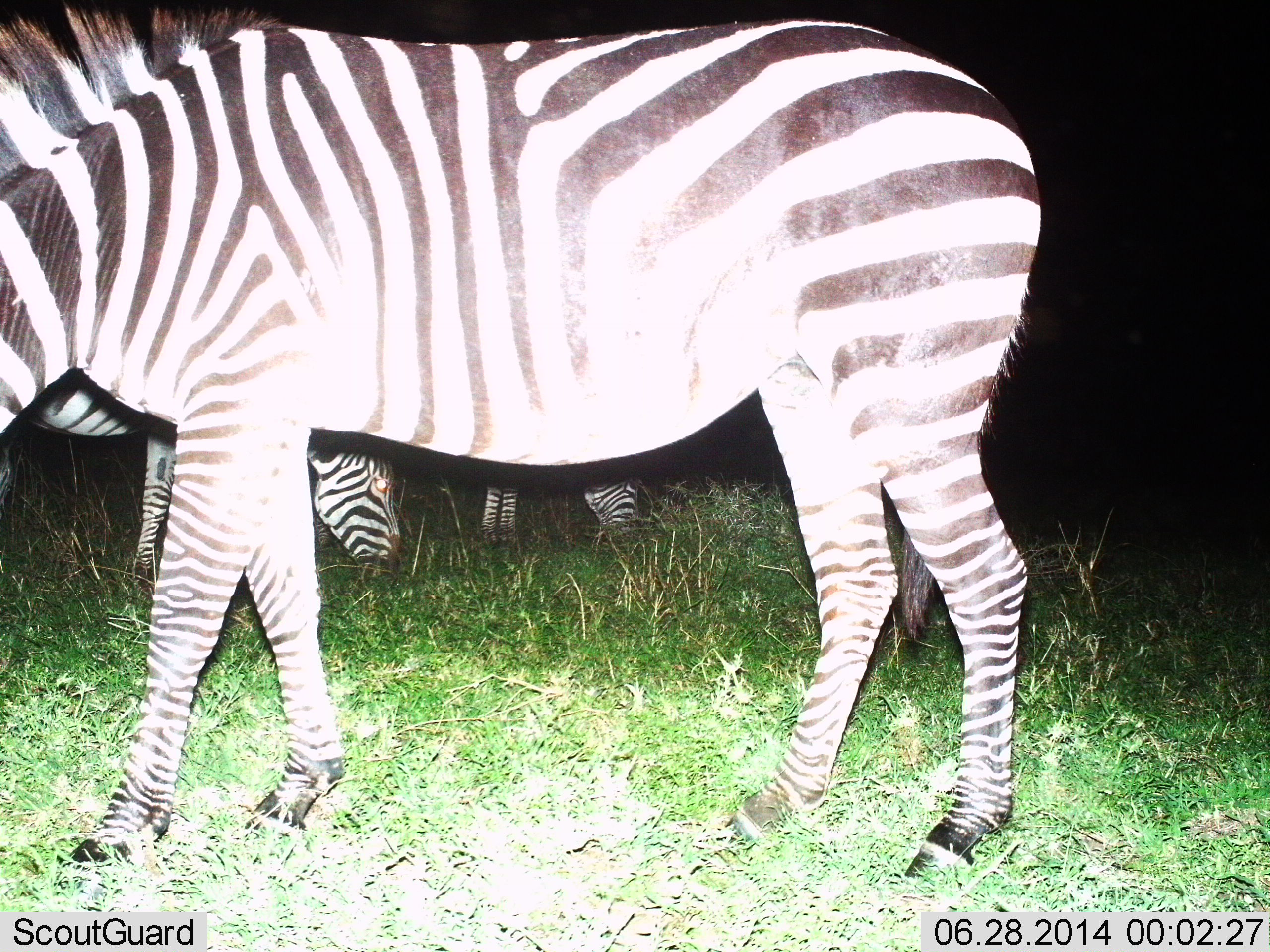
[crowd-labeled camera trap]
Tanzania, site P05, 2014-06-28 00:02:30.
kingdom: Animalia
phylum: Chordata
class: Mammalia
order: Perissodactyla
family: Equidae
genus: Equus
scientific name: Equus quagga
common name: plains zebra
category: zebra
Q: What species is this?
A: Zebra (plains zebra) (Equus quagga).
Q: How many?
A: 3.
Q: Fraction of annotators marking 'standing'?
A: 50%.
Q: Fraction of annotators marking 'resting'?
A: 10%.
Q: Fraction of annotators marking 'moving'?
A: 0%.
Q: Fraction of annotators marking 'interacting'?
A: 0%.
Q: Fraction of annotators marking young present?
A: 0%.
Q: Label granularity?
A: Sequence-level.